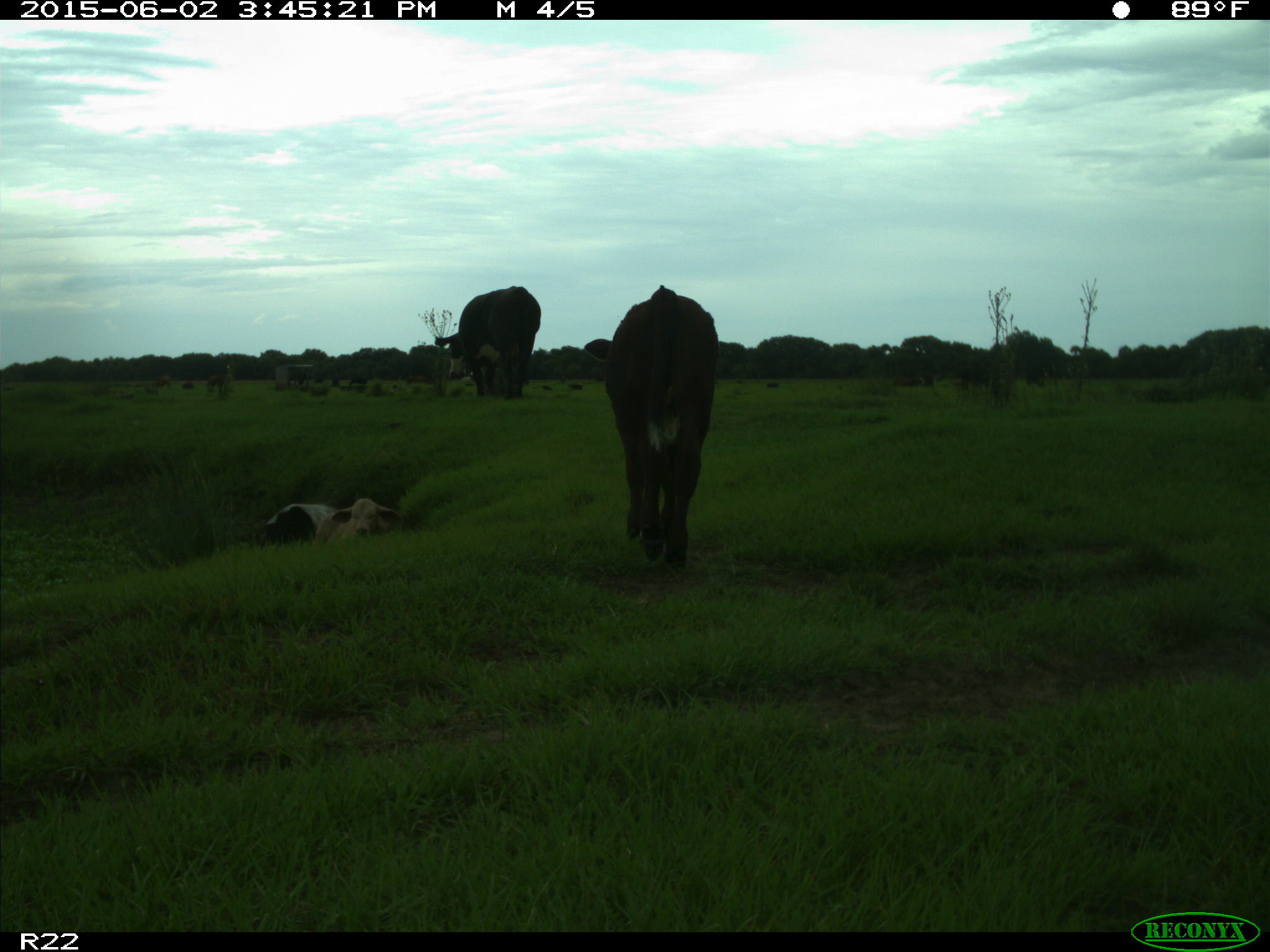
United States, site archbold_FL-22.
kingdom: Animalia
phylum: Chordata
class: Mammalia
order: Artiodactyla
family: Bovidae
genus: Bos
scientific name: Bos taurus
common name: domestic cow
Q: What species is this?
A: Bos taurus (domestic cow).